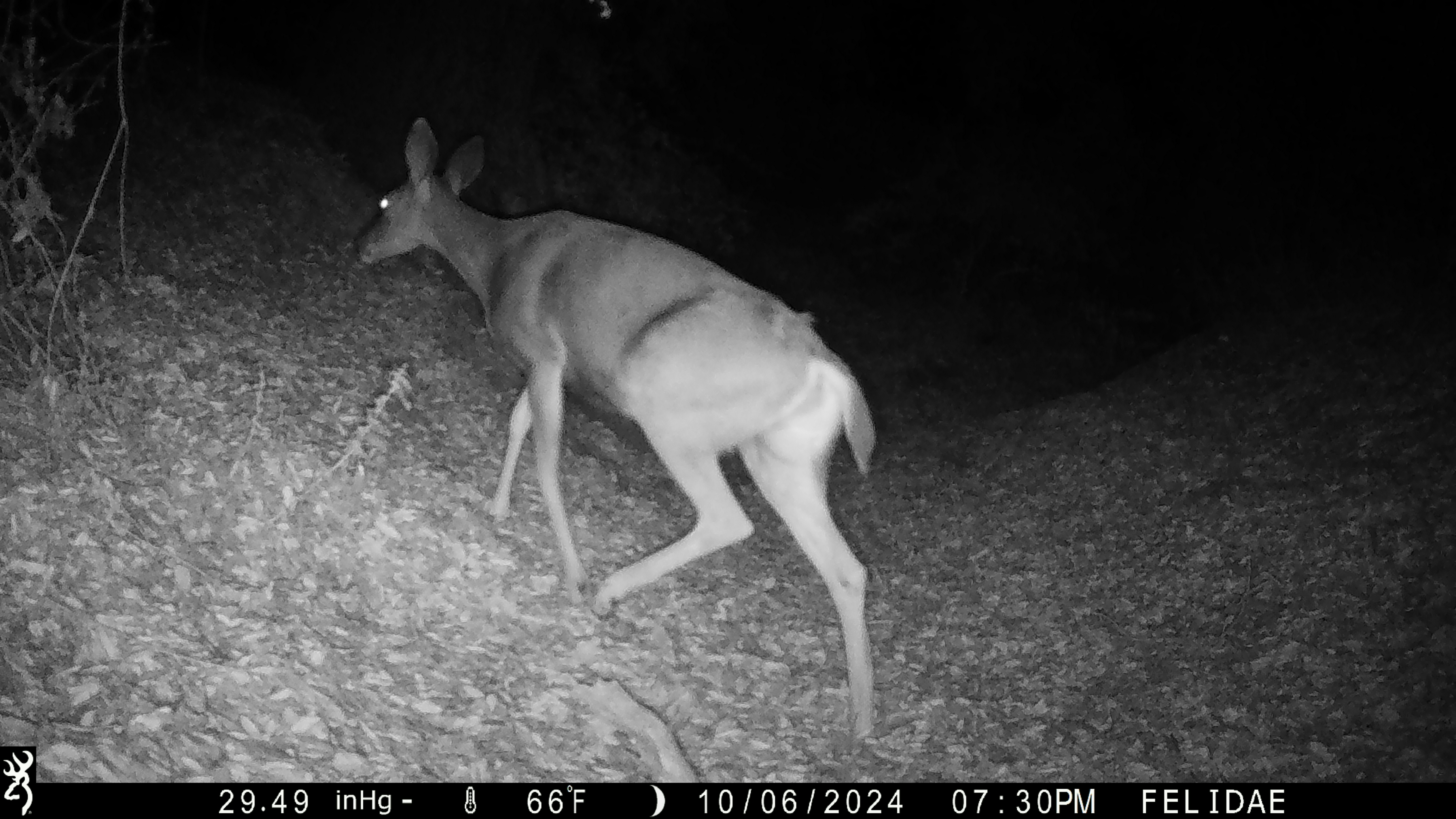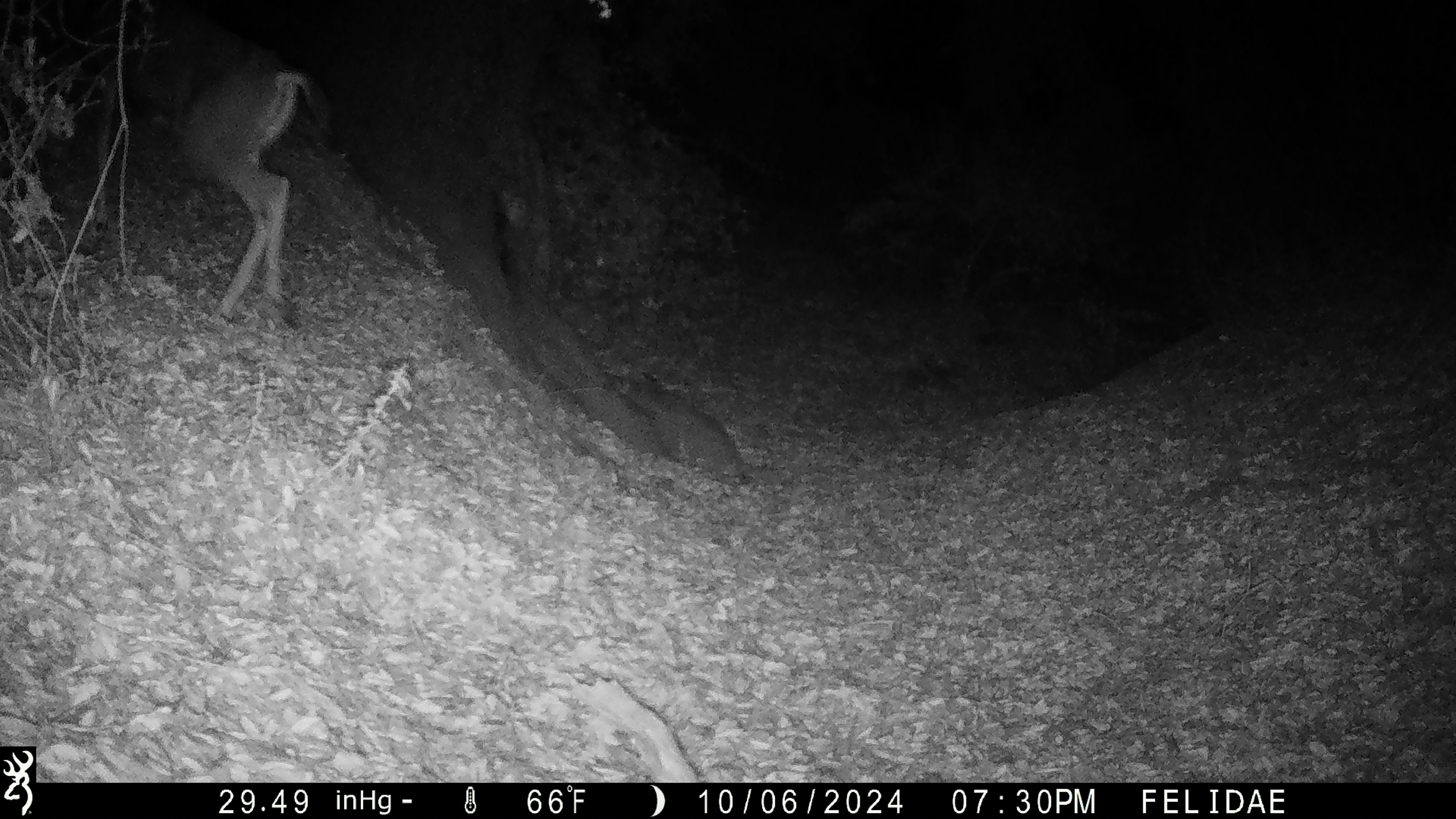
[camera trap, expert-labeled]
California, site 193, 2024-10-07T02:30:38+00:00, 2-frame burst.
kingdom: Animalia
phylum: Chordata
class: Mammalia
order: Artiodactyla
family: Cervidae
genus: Odocoileus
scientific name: Odocoileus hemionus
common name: mule deer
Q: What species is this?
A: Mule deer (Odocoileus hemionus).